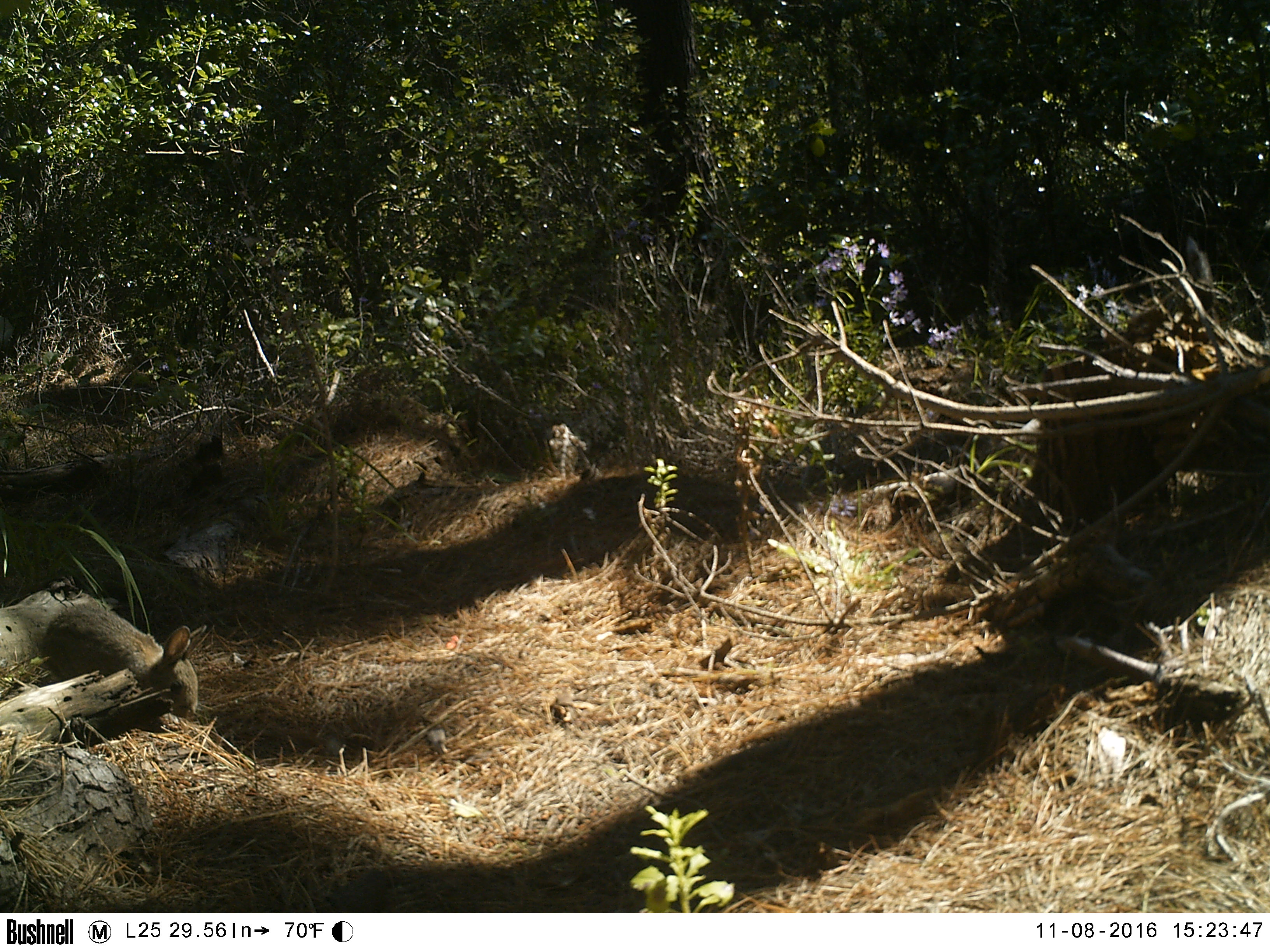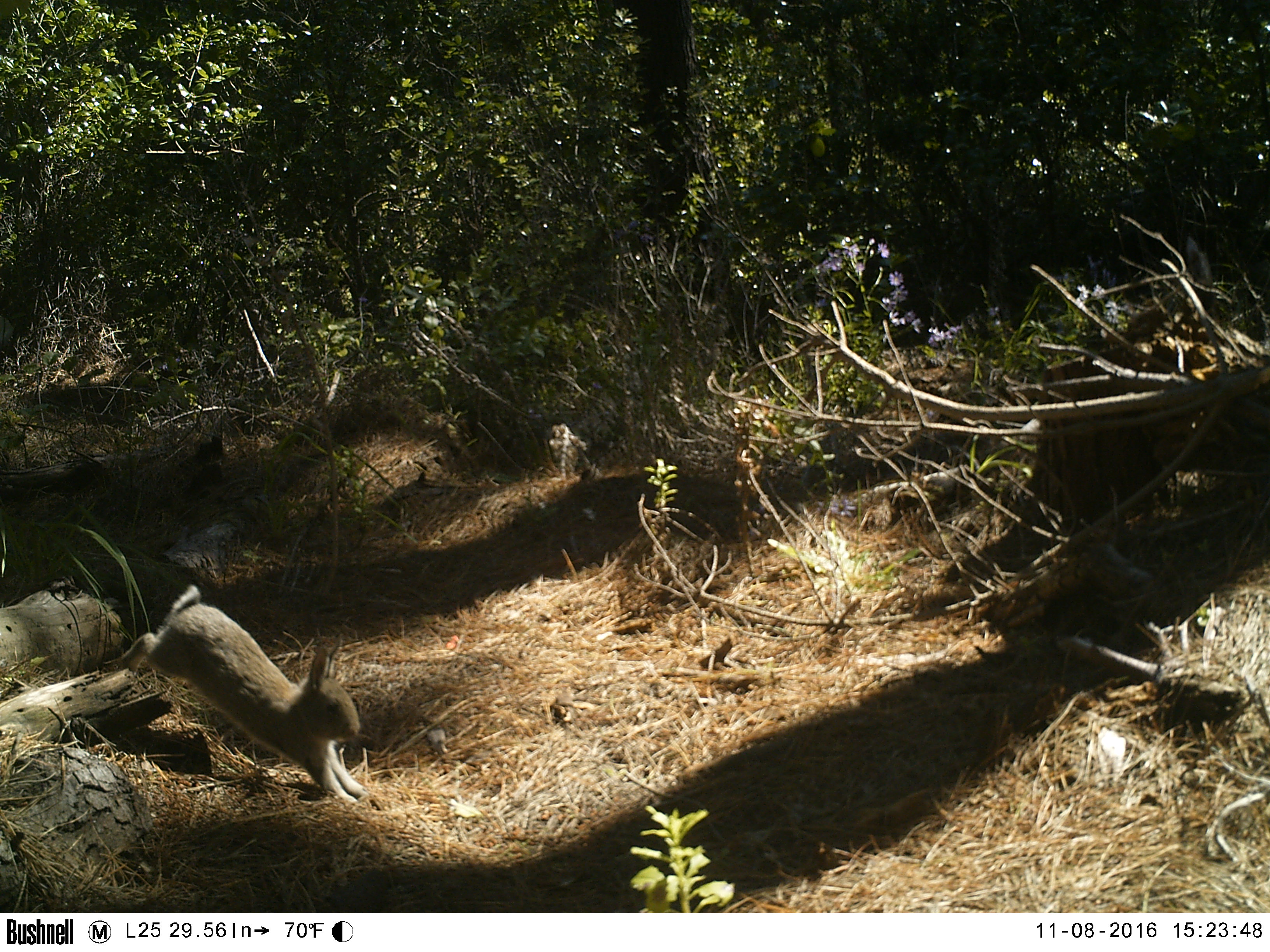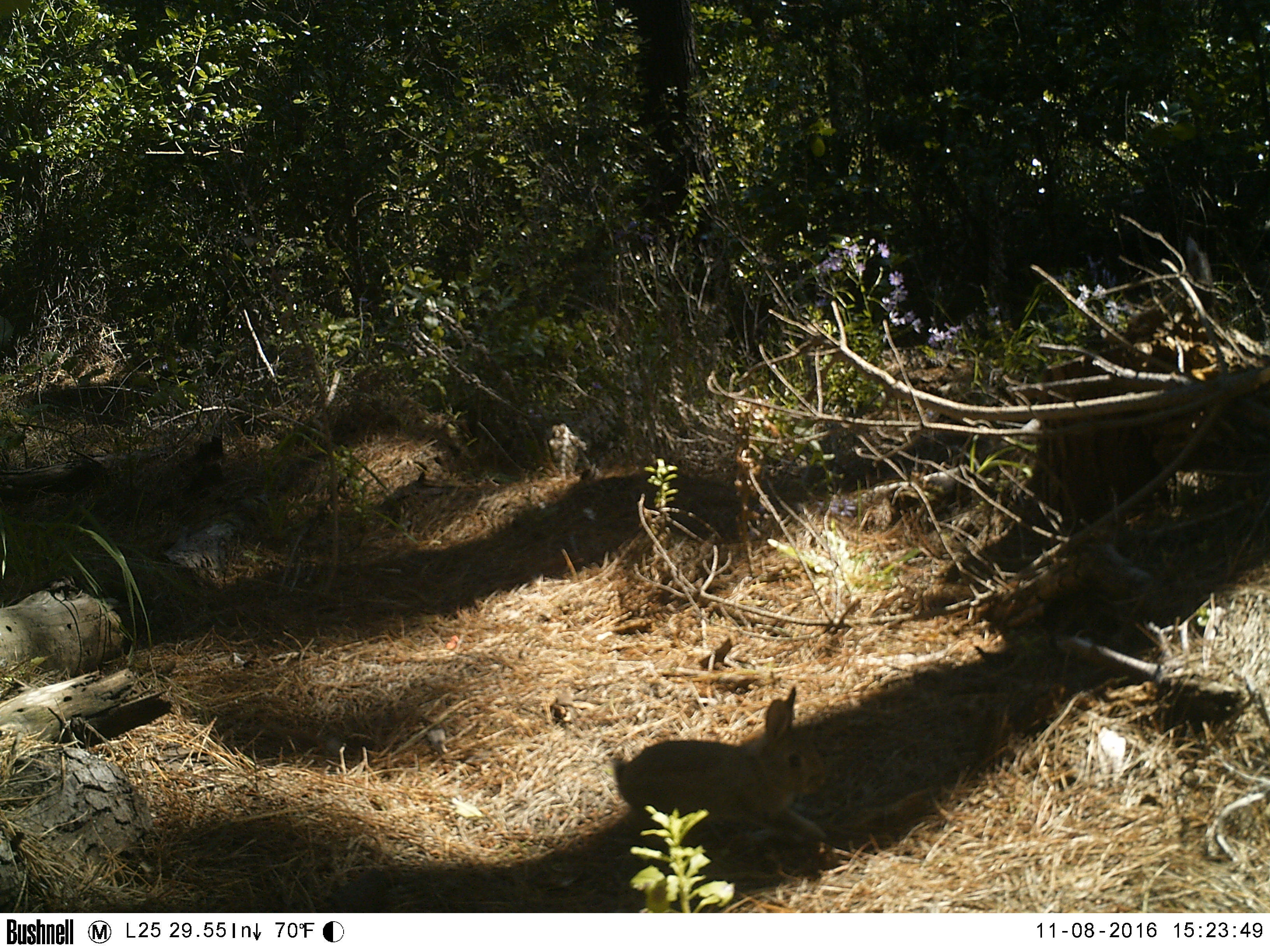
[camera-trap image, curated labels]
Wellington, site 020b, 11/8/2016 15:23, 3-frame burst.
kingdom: Animalia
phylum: Chordata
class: Mammalia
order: Lagomorpha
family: Leporidae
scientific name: Leporidae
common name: rabbit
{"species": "rabbit (Leporidae)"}